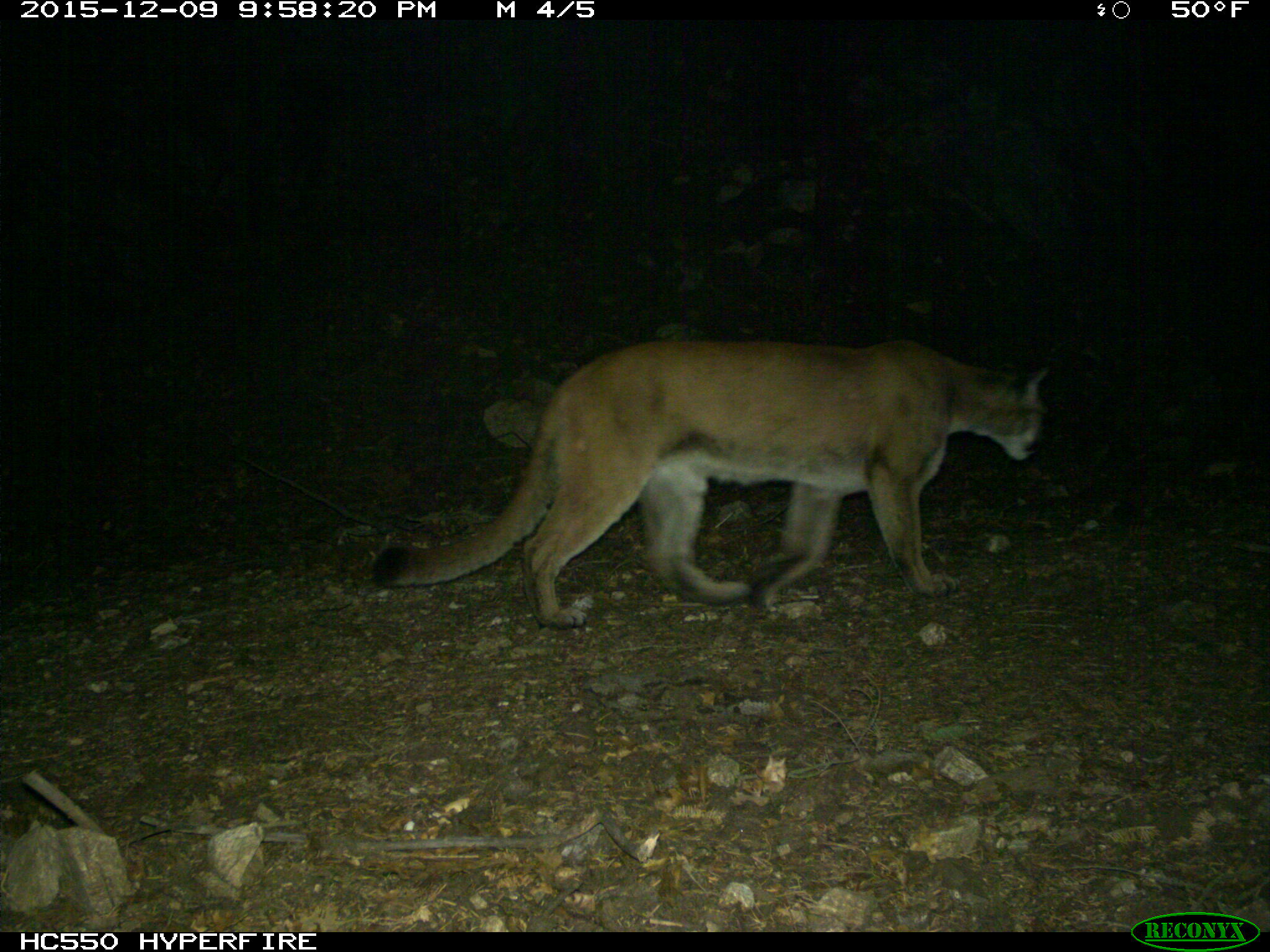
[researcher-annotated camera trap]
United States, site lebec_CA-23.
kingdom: Animalia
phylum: Chordata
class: Mammalia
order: Carnivora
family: Felidae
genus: Puma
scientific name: Puma concolor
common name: mountain lion